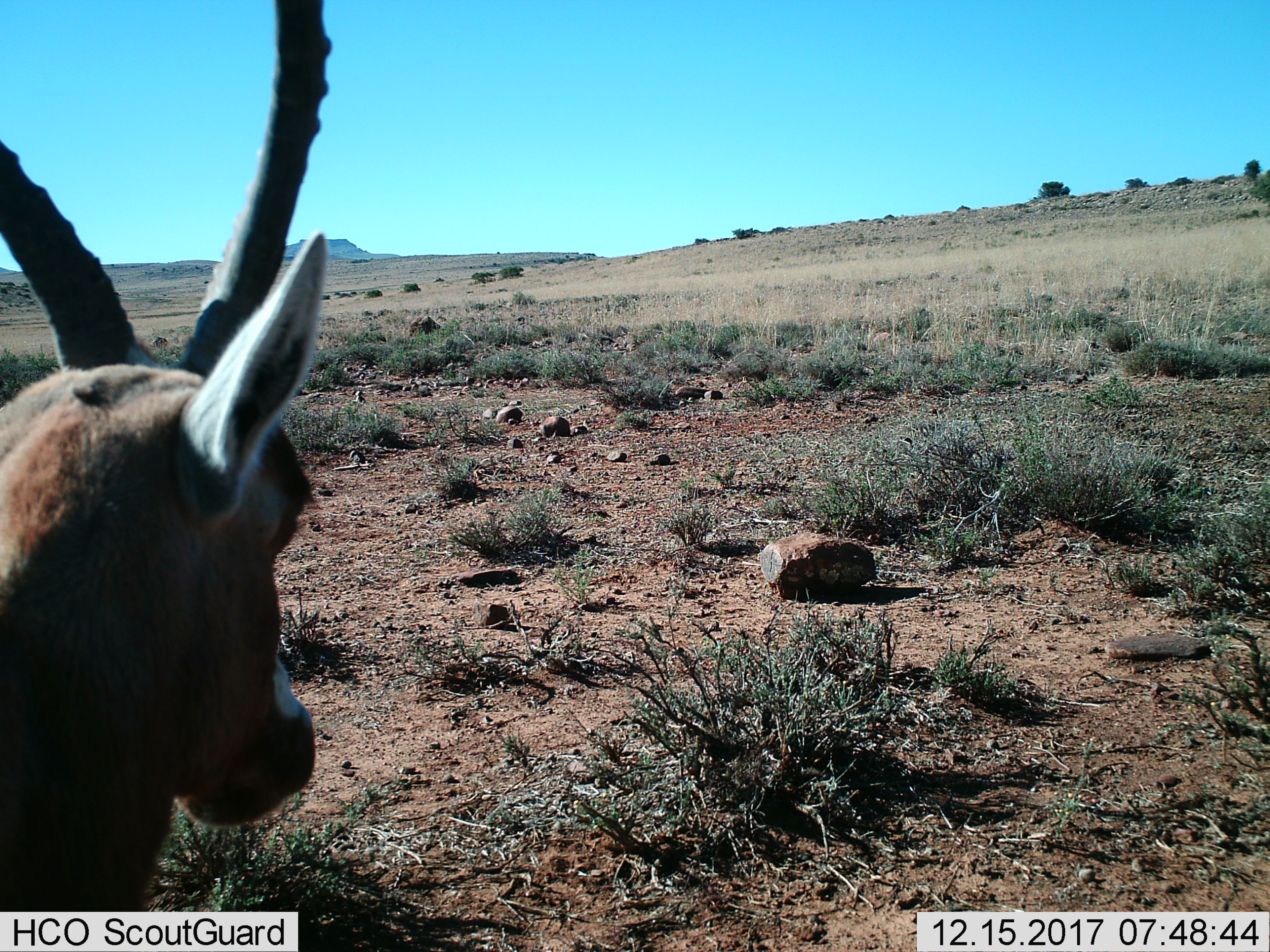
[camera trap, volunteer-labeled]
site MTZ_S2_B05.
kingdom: Animalia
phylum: Chordata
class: Mammalia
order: Artiodactyla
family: Bovidae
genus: Damaliscus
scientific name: Damaliscus pygargus phillipsi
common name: blesbok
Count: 1.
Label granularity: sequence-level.